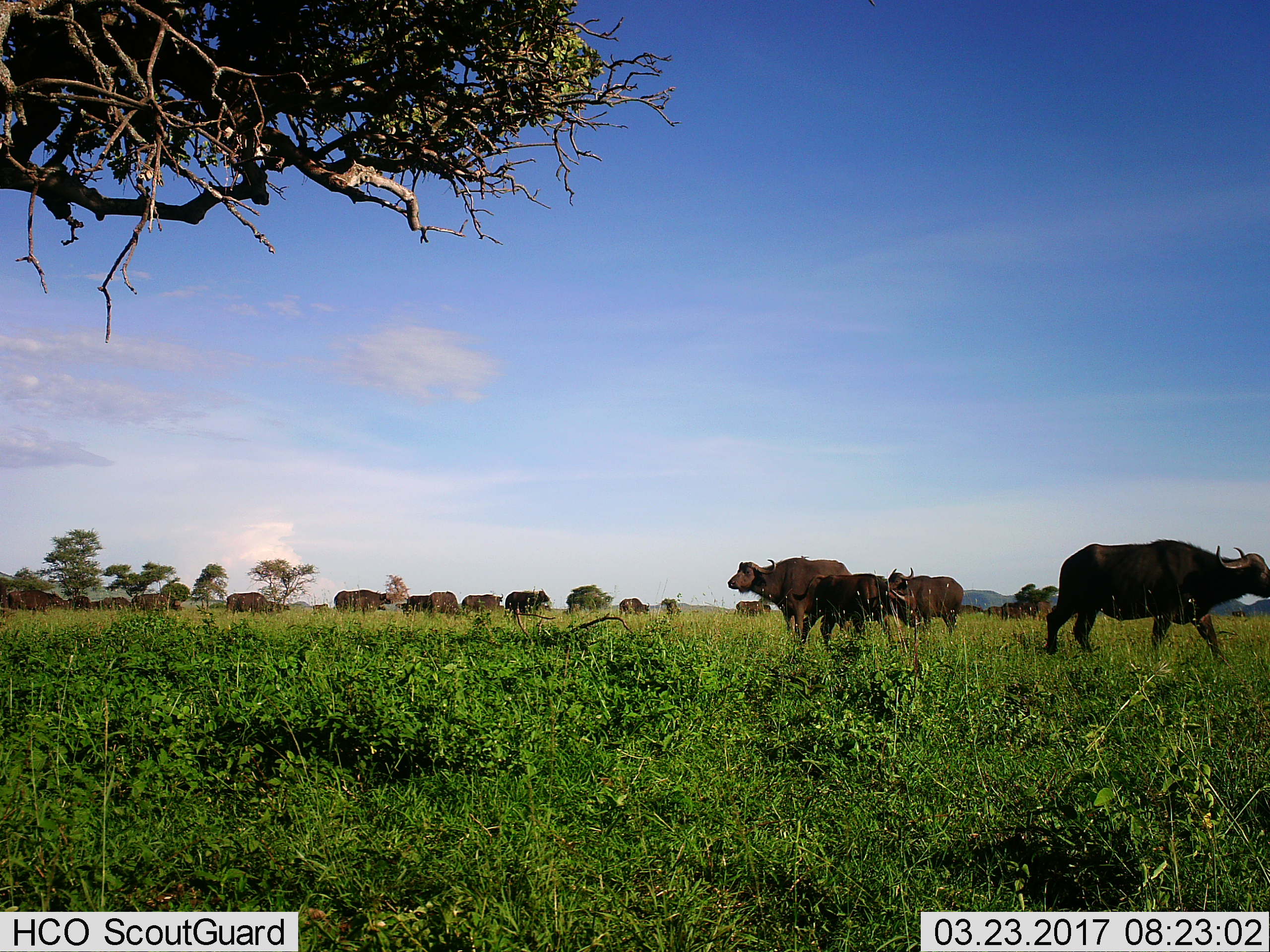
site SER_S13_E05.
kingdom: Animalia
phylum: Chordata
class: Mammalia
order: Artiodactyla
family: Bovidae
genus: Syncerus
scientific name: Syncerus caffer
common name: african buffalo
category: buffalo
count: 11-50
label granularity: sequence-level